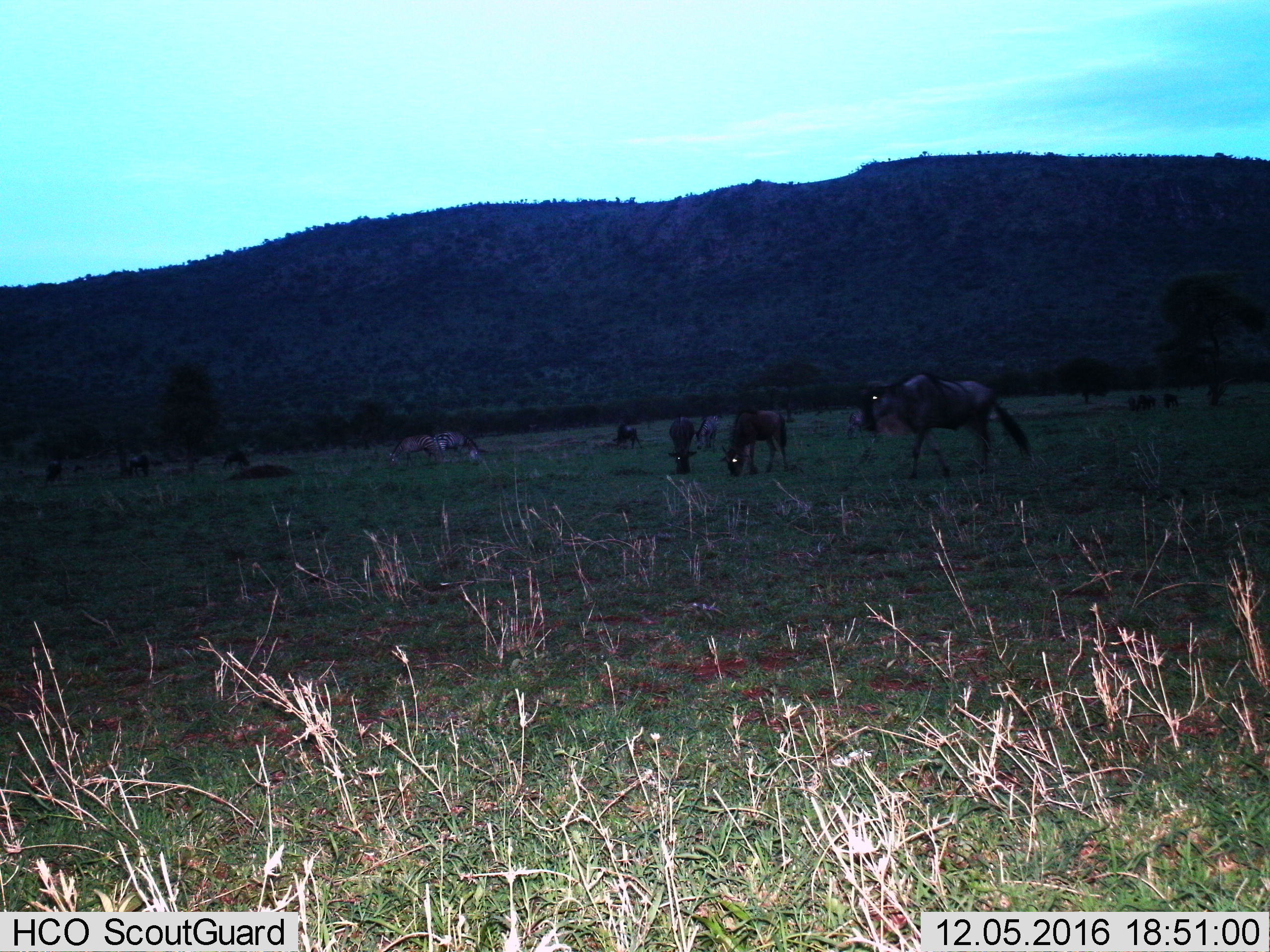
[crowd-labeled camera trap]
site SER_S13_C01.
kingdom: Animalia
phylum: Chordata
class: Mammalia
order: Artiodactyla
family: Bovidae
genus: Connochaetes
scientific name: Connochaetes taurinus taurinus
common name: blue wildebeest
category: wildebeestblue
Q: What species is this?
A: Wildebeestblue (blue wildebeest) (Connochaetes taurinus taurinus).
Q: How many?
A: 5.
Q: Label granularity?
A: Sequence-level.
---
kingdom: Animalia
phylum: Chordata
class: Mammalia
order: Perissodactyla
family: Equidae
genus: Equus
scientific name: Equus quagga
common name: plains zebra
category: zebraplains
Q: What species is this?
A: Zebraplains (plains zebra) (Equus quagga).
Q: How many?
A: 4.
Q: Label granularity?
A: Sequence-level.